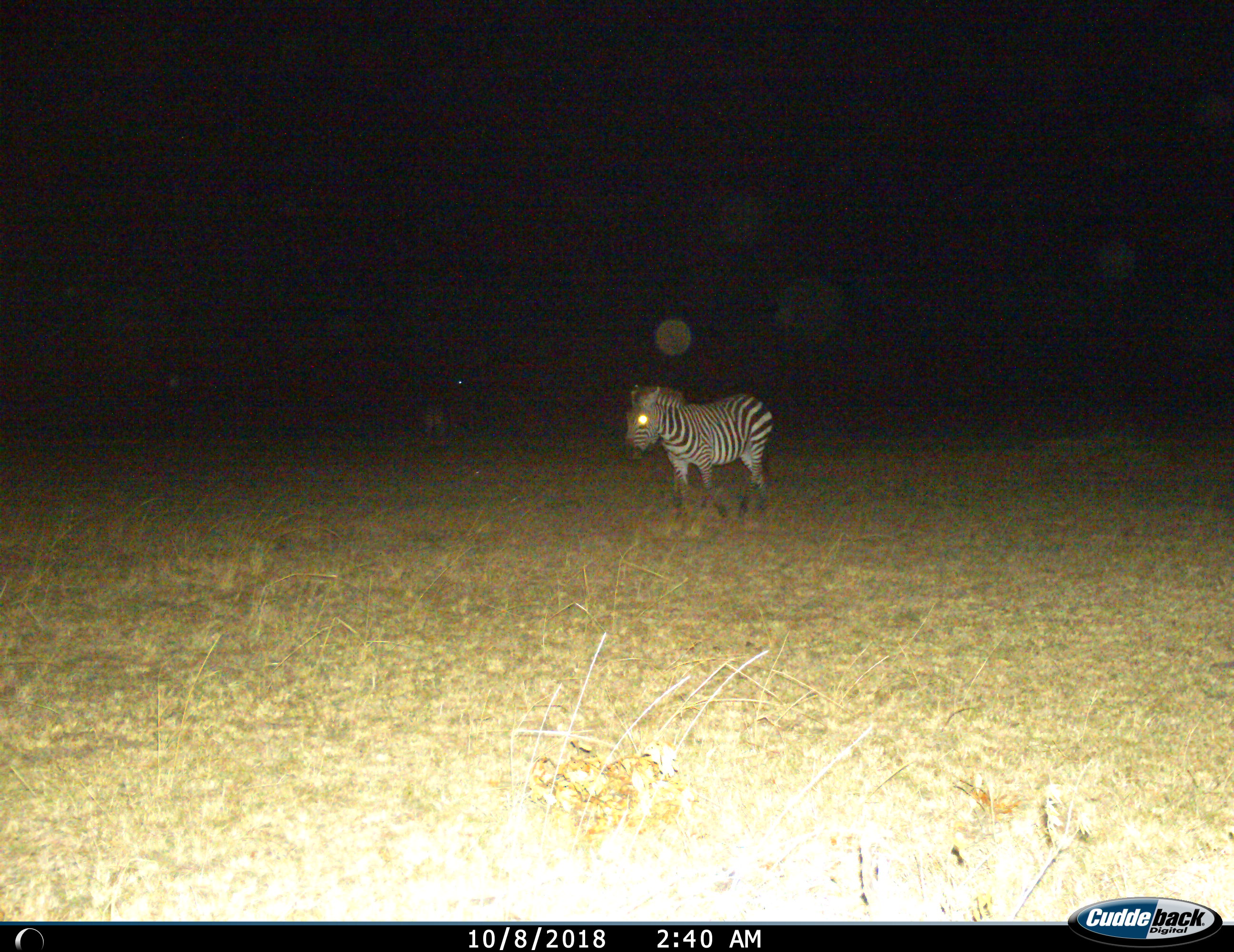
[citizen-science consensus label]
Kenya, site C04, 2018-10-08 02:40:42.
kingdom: Animalia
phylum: Chordata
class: Mammalia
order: Perissodactyla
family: Equidae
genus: Equus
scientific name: Equus quagga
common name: plains zebra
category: zebra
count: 1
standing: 70%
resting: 0%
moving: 30%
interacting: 0%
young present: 0%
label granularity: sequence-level